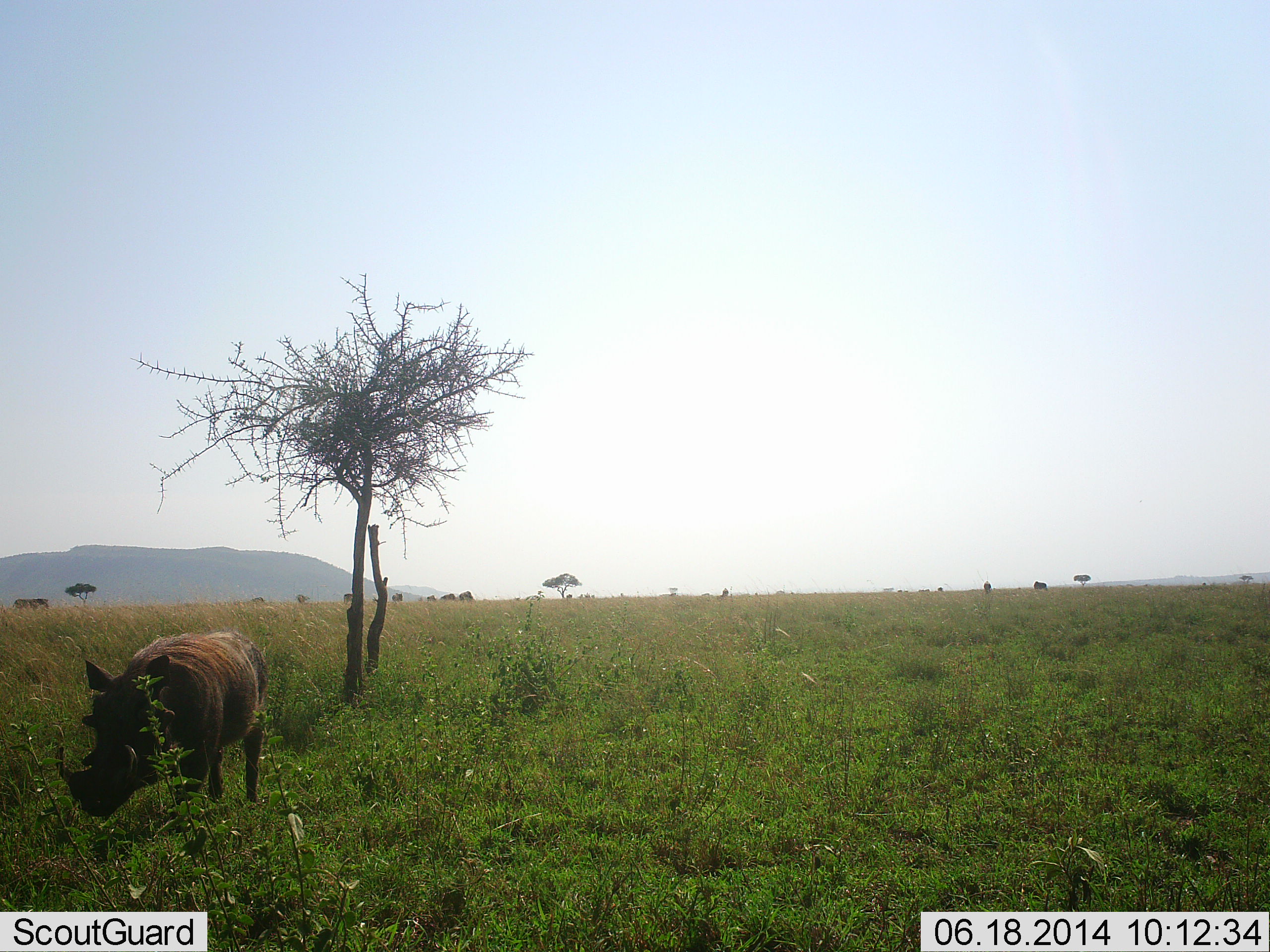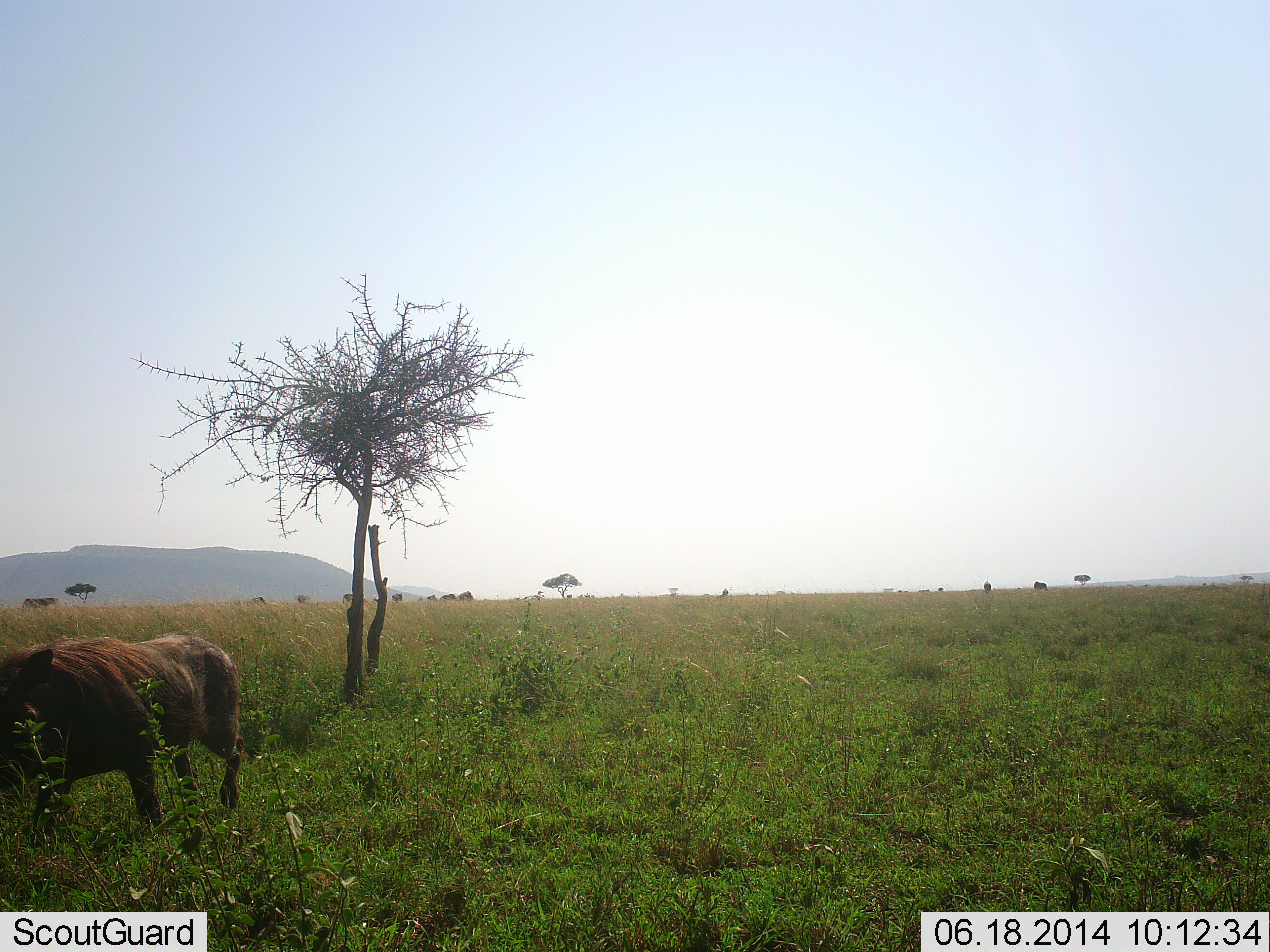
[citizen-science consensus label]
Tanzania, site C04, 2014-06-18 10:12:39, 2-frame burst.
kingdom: Animalia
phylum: Chordata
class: Mammalia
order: Artiodactyla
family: Suidae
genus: Phacochoerus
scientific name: Phacochoerus africanus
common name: warthog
Warthog (Phacochoerus africanus), count 1. Behavior (volunteer vote fractions): standing 8%, resting 0%, moving 100%, interacting 0%. Young present (vote fraction): 0%. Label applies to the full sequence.